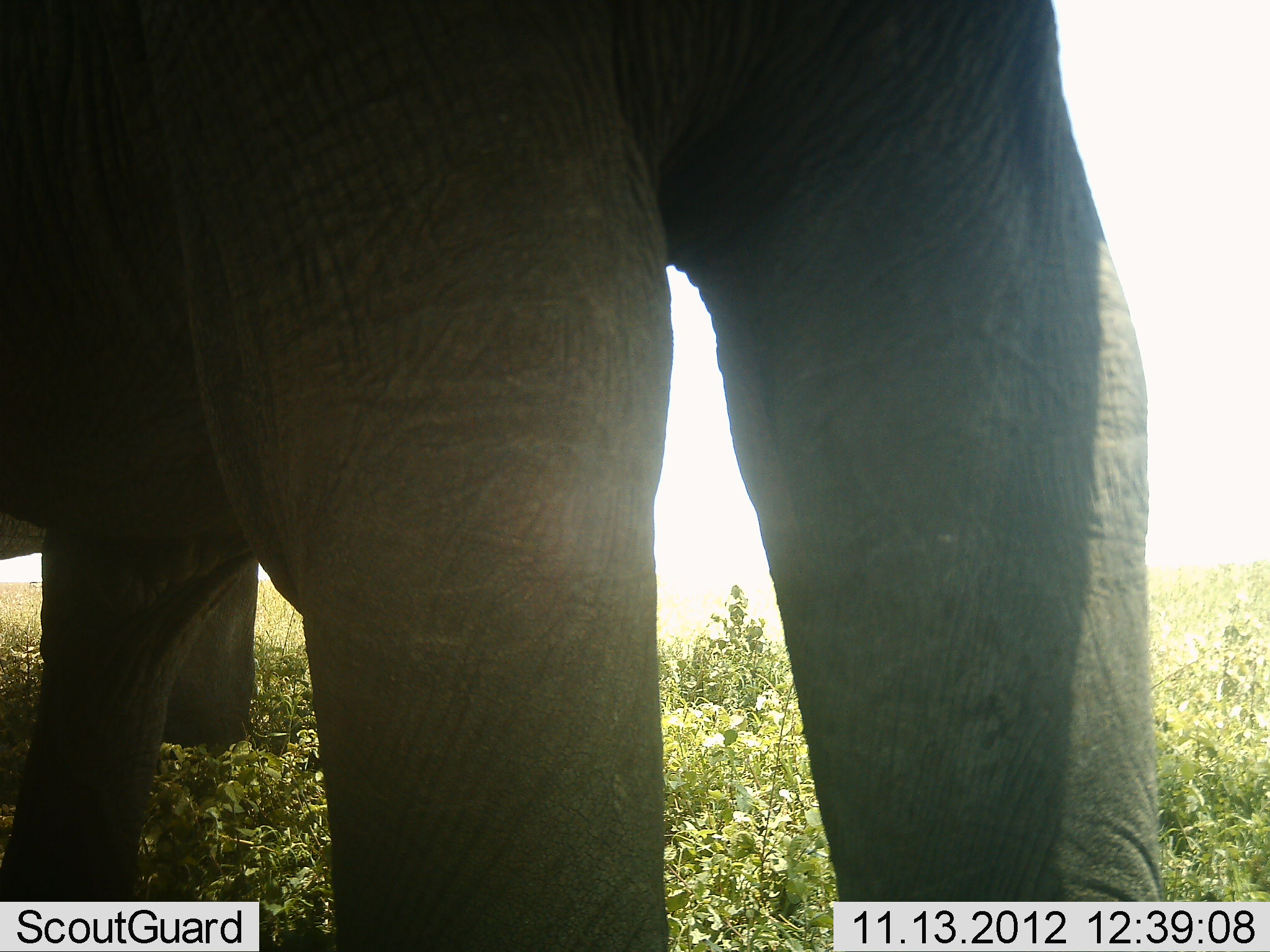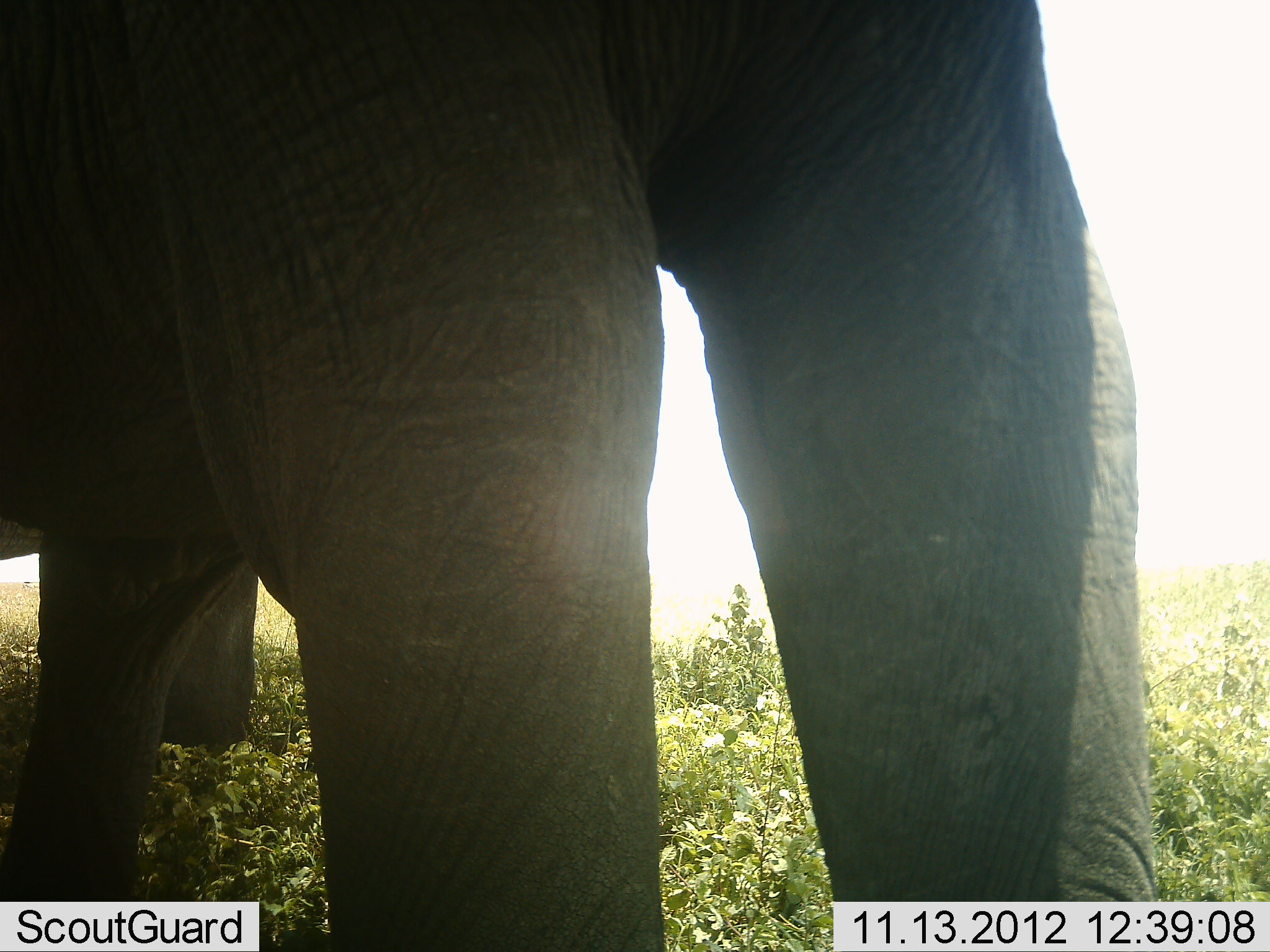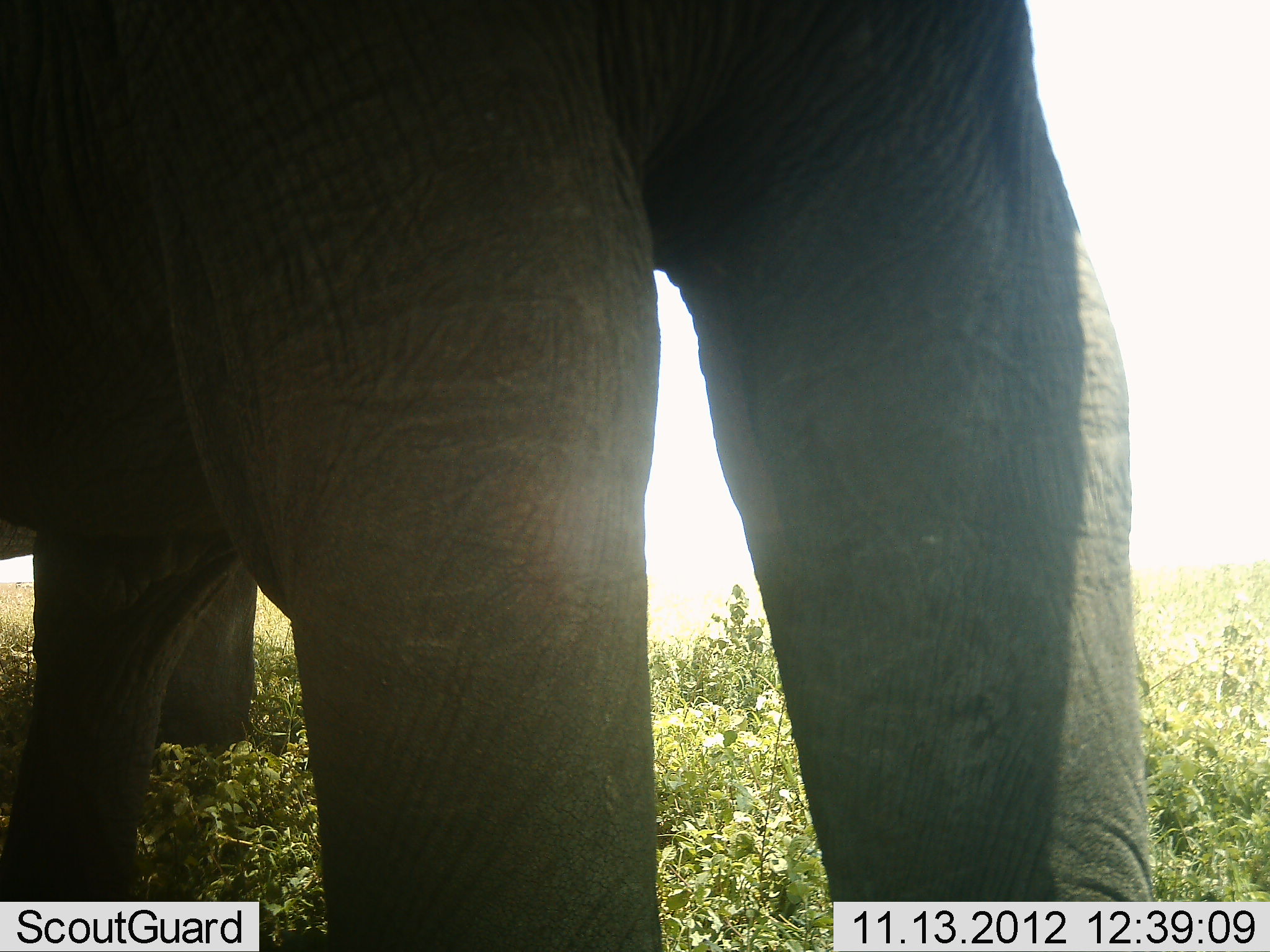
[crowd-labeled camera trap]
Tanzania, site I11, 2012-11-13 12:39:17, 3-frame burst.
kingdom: Animalia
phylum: Chordata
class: Mammalia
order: Proboscidea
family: Elephantidae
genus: Loxodonta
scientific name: Loxodonta africana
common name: african bush elephant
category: elephant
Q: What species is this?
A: Elephant (african bush elephant) (Loxodonta africana).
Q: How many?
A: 2.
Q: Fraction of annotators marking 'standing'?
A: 100%.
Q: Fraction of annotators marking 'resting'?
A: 0%.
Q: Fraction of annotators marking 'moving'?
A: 0%.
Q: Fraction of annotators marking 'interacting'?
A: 0%.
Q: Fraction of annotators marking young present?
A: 0%.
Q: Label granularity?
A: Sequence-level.